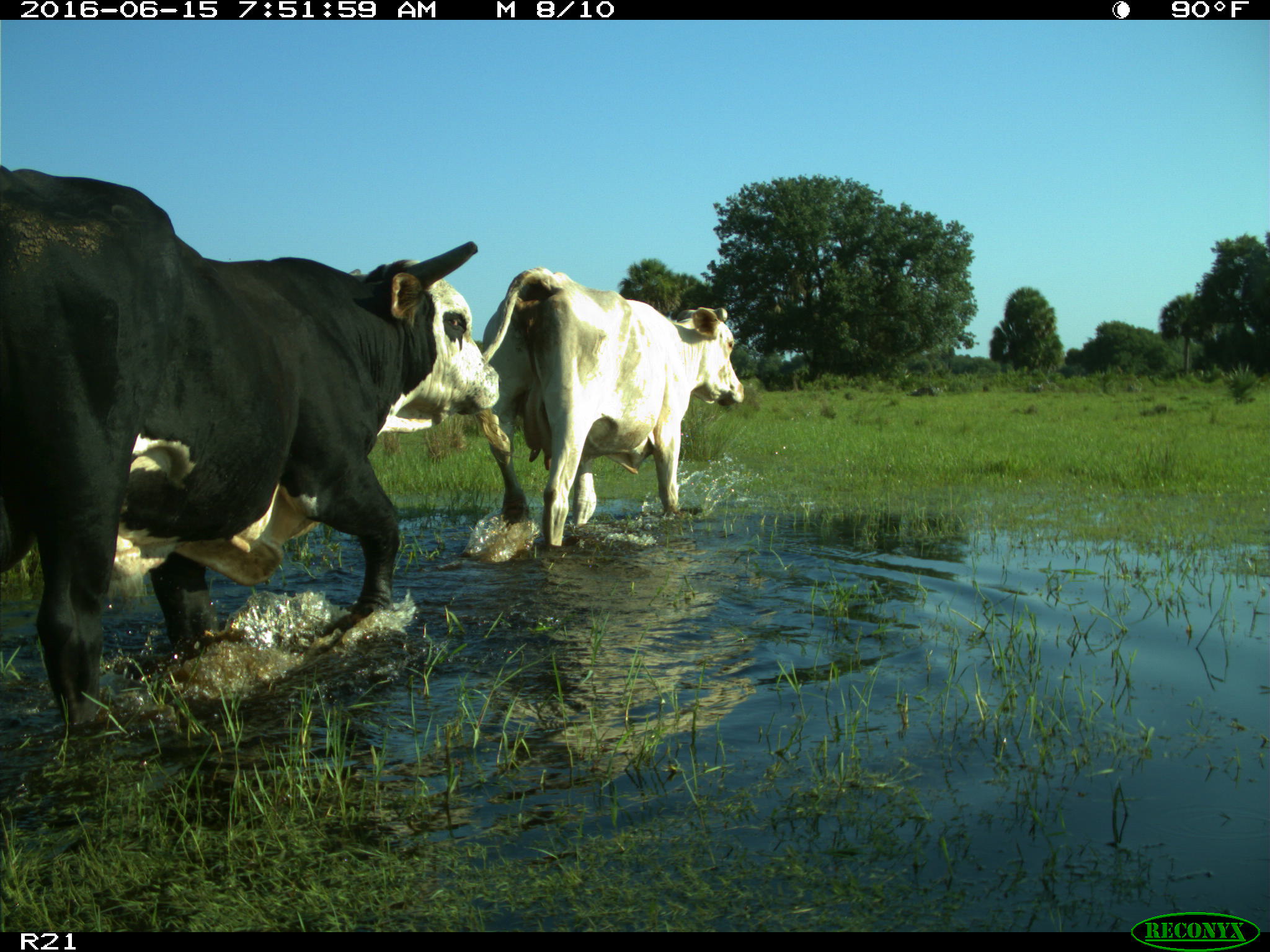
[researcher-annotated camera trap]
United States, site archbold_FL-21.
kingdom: Animalia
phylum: Chordata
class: Mammalia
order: Artiodactyla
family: Bovidae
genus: Bos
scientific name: Bos taurus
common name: domestic cow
Bos taurus (domestic cow).